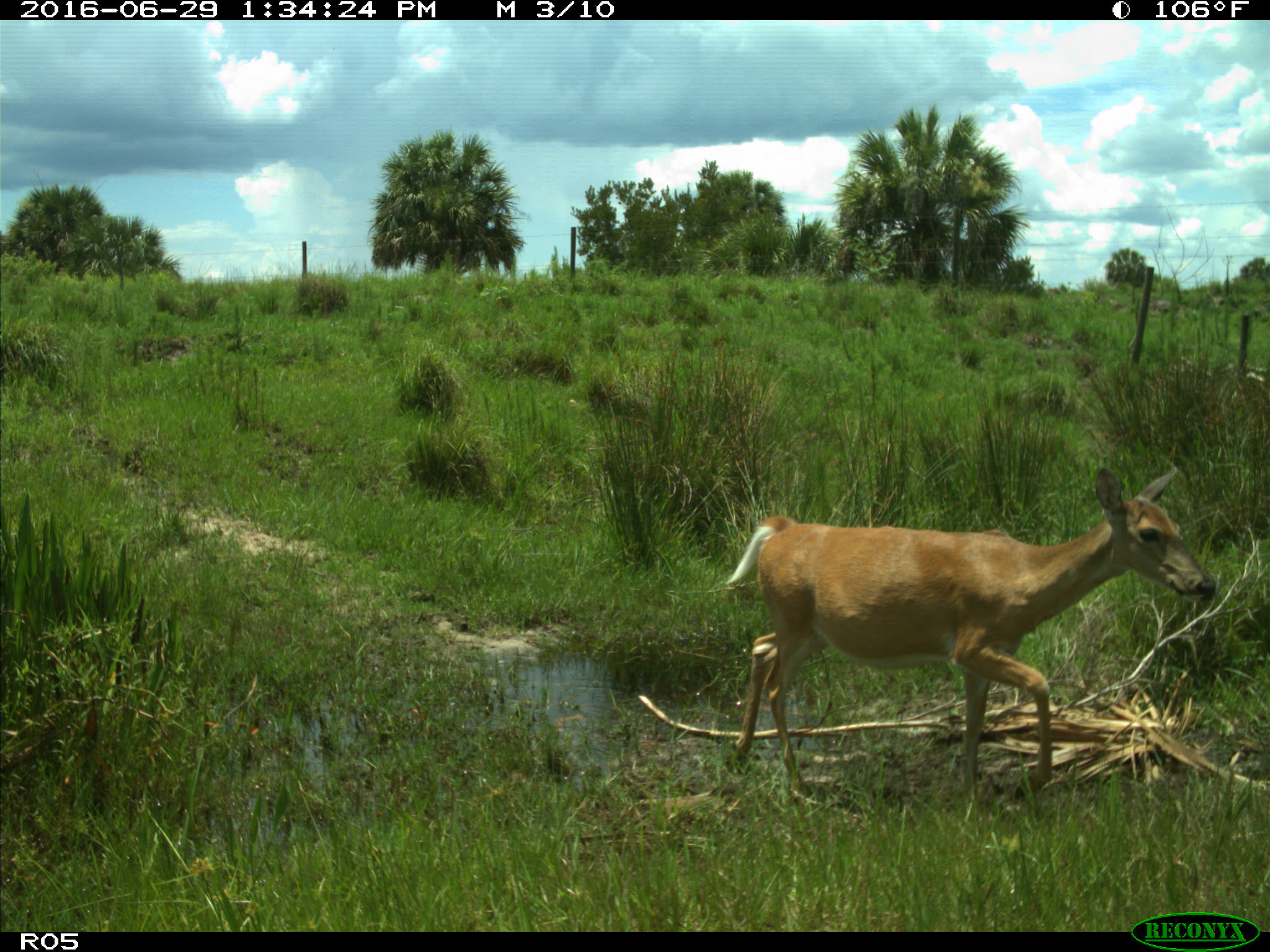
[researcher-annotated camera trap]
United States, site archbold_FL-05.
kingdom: Animalia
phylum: Chordata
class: Mammalia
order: Artiodactyla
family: Cervidae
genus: Odocoileus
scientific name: Odocoileus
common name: deer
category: unidentified deer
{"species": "unidentified deer (deer) (Odocoileus)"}